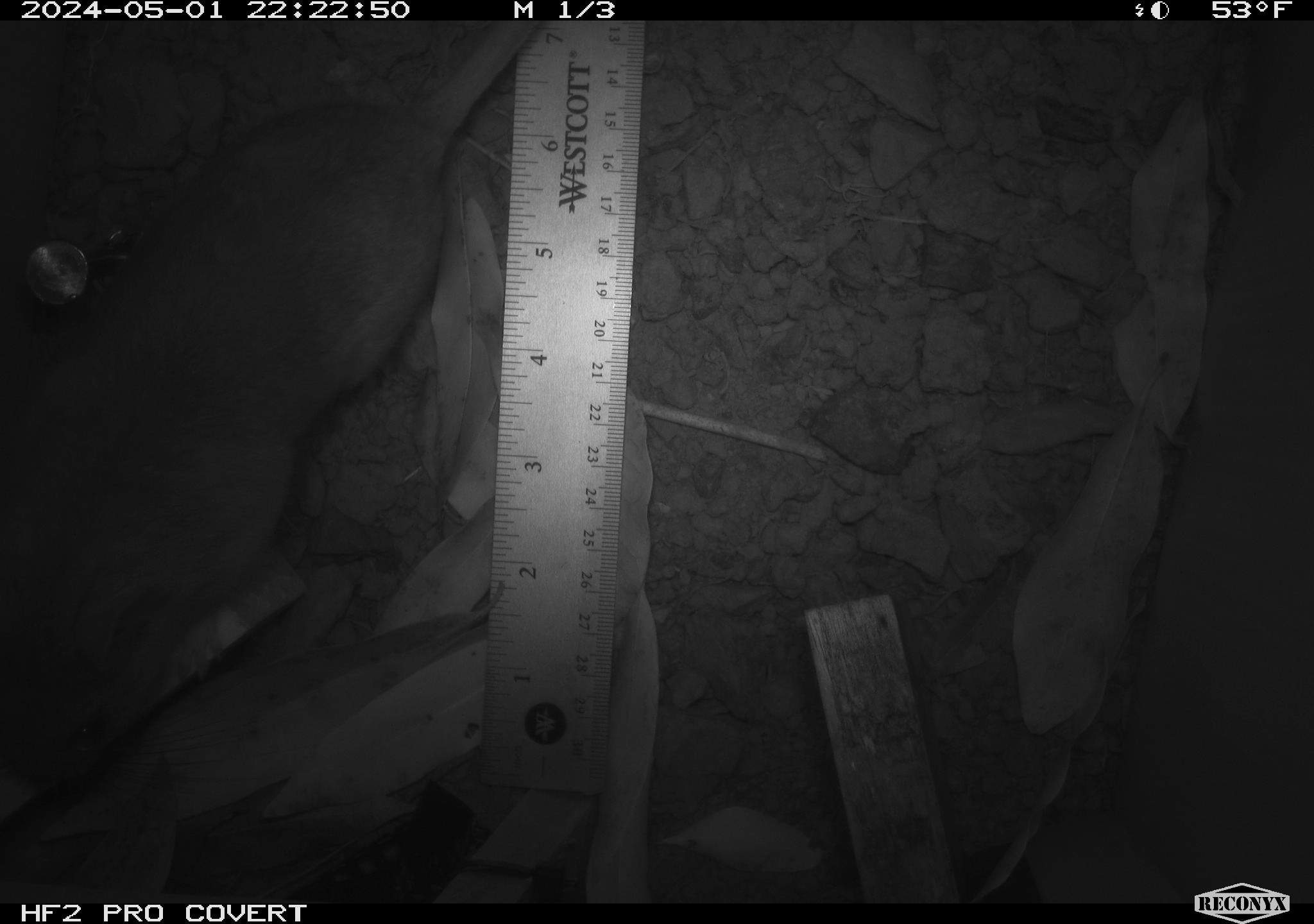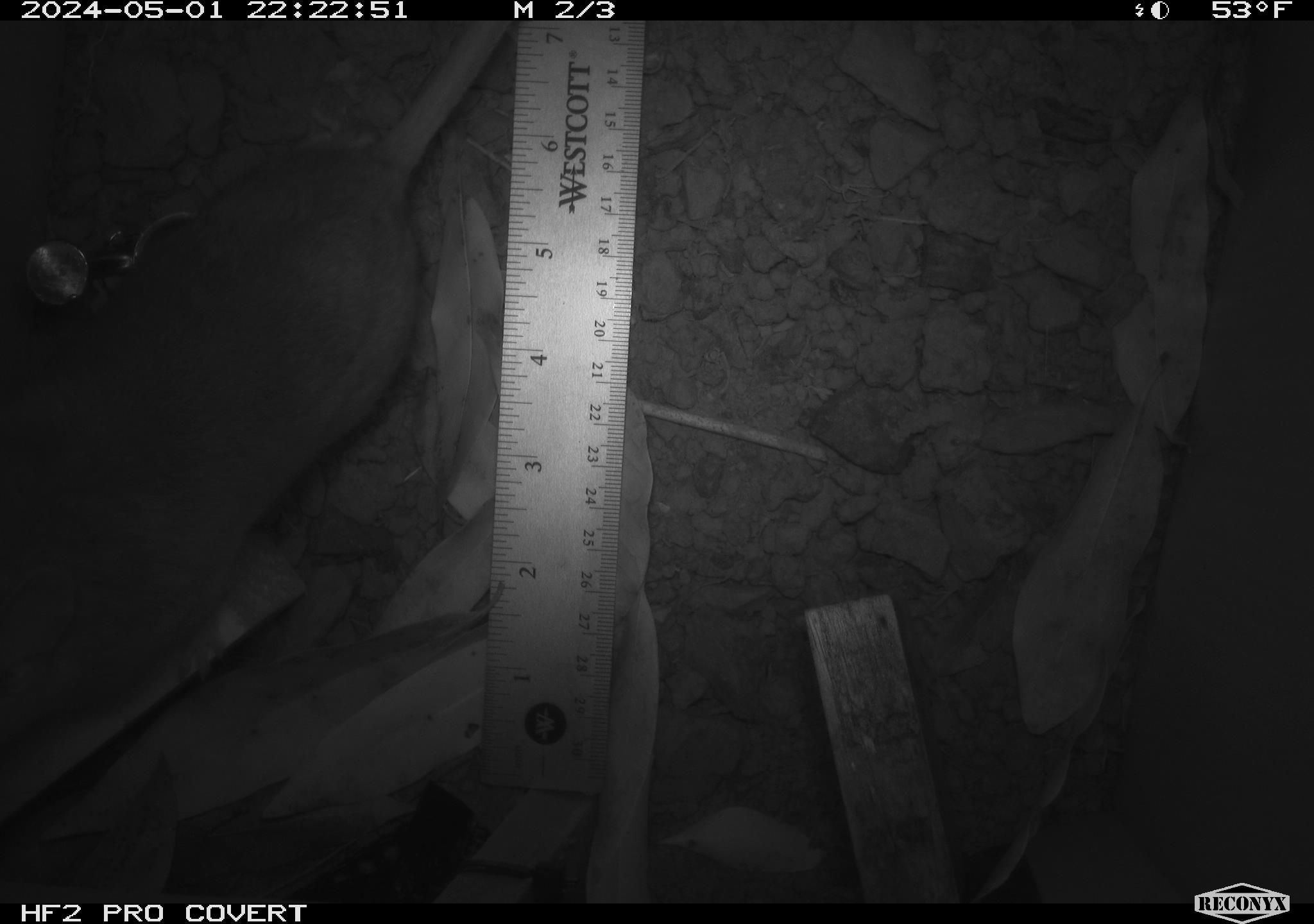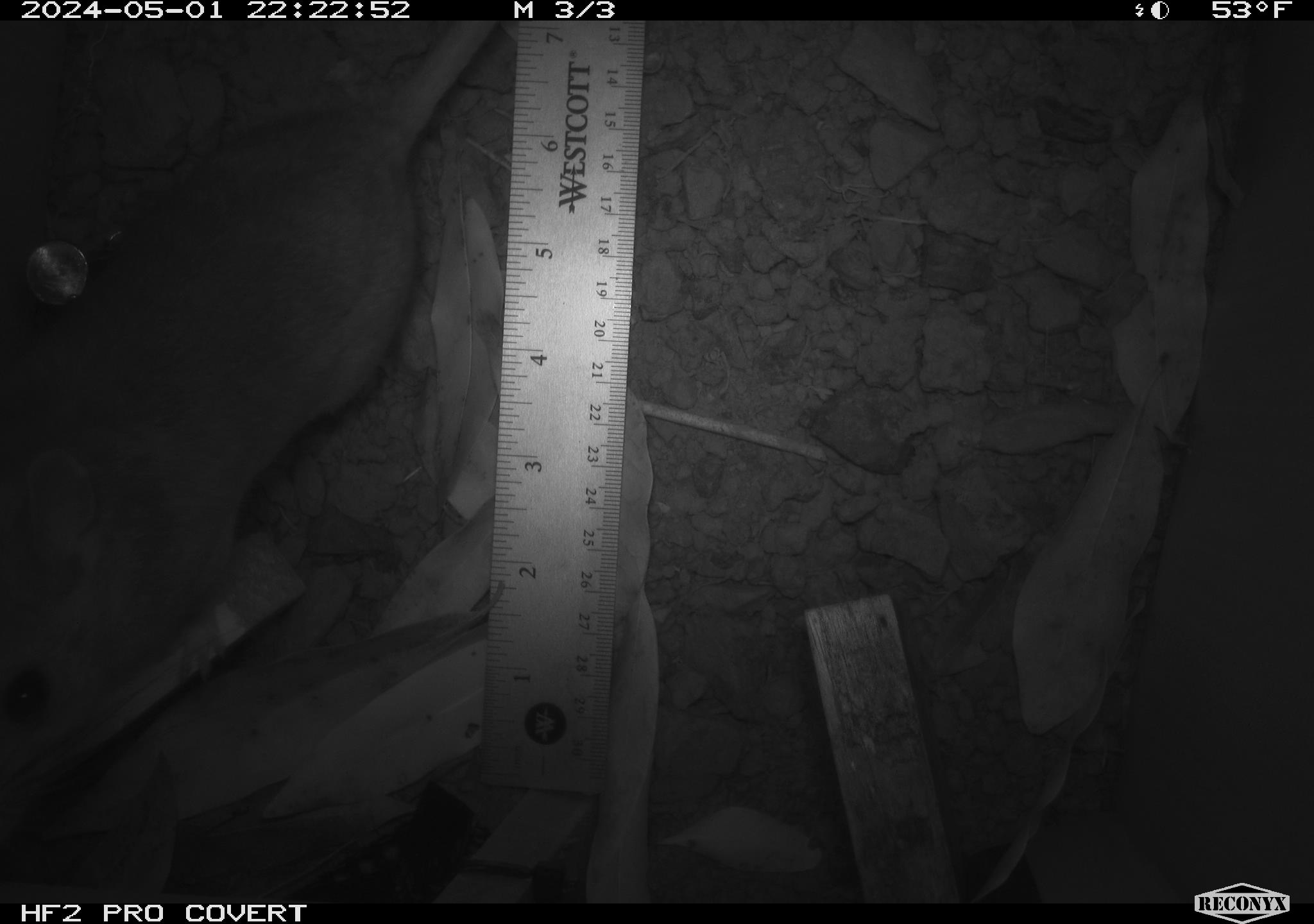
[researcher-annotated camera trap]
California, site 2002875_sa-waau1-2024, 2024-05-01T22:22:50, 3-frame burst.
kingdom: Animalia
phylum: Chordata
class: Mammalia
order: Rodentia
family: Cricetidae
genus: Neotoma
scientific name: Neotoma fuscipes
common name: dusky-footed woodrat